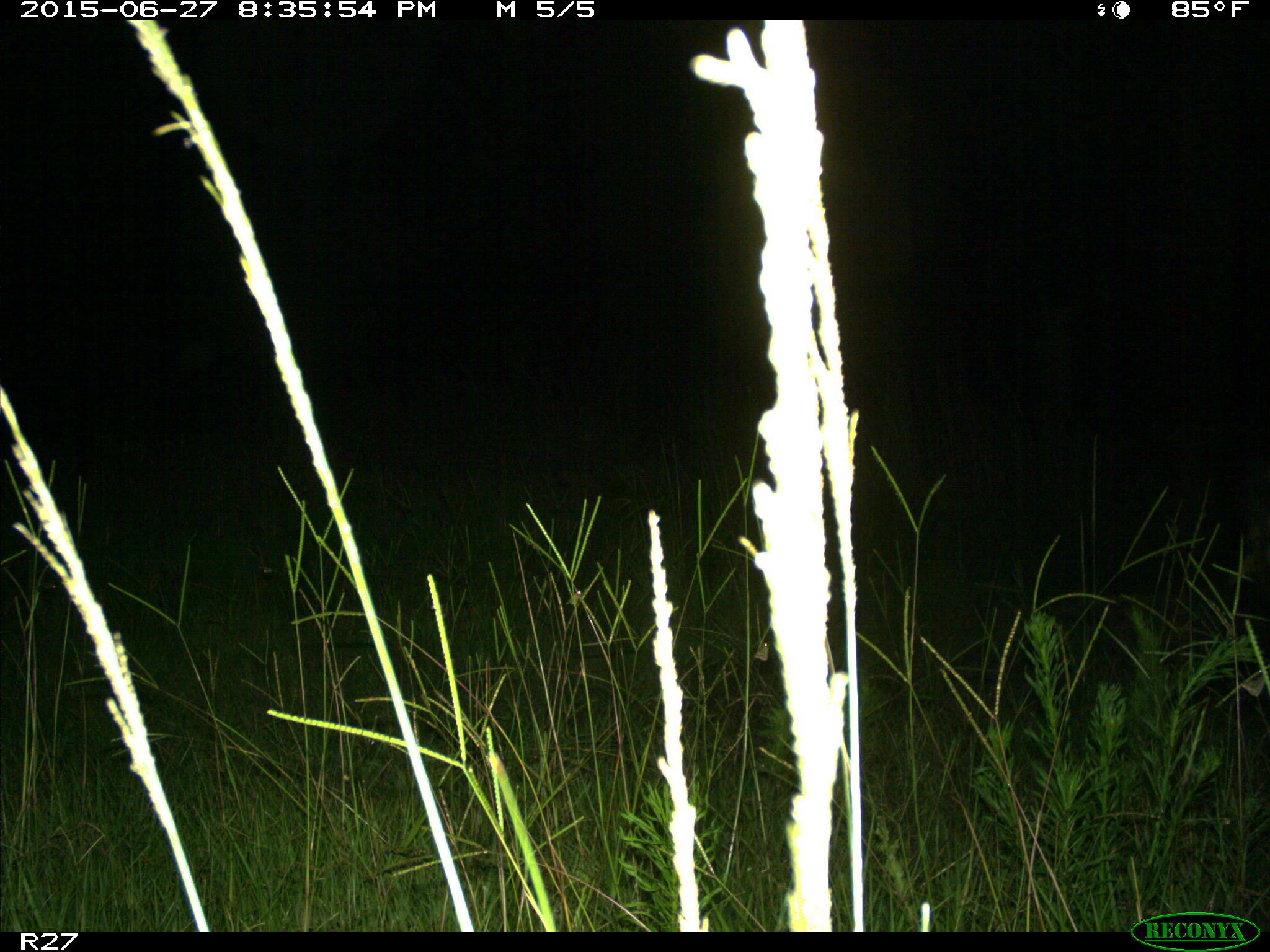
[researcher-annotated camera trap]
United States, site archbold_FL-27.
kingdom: Animalia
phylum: Chordata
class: Mammalia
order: Artiodactyla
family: Bovidae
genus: Bos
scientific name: Bos taurus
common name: domestic cow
Bos taurus (domestic cow).